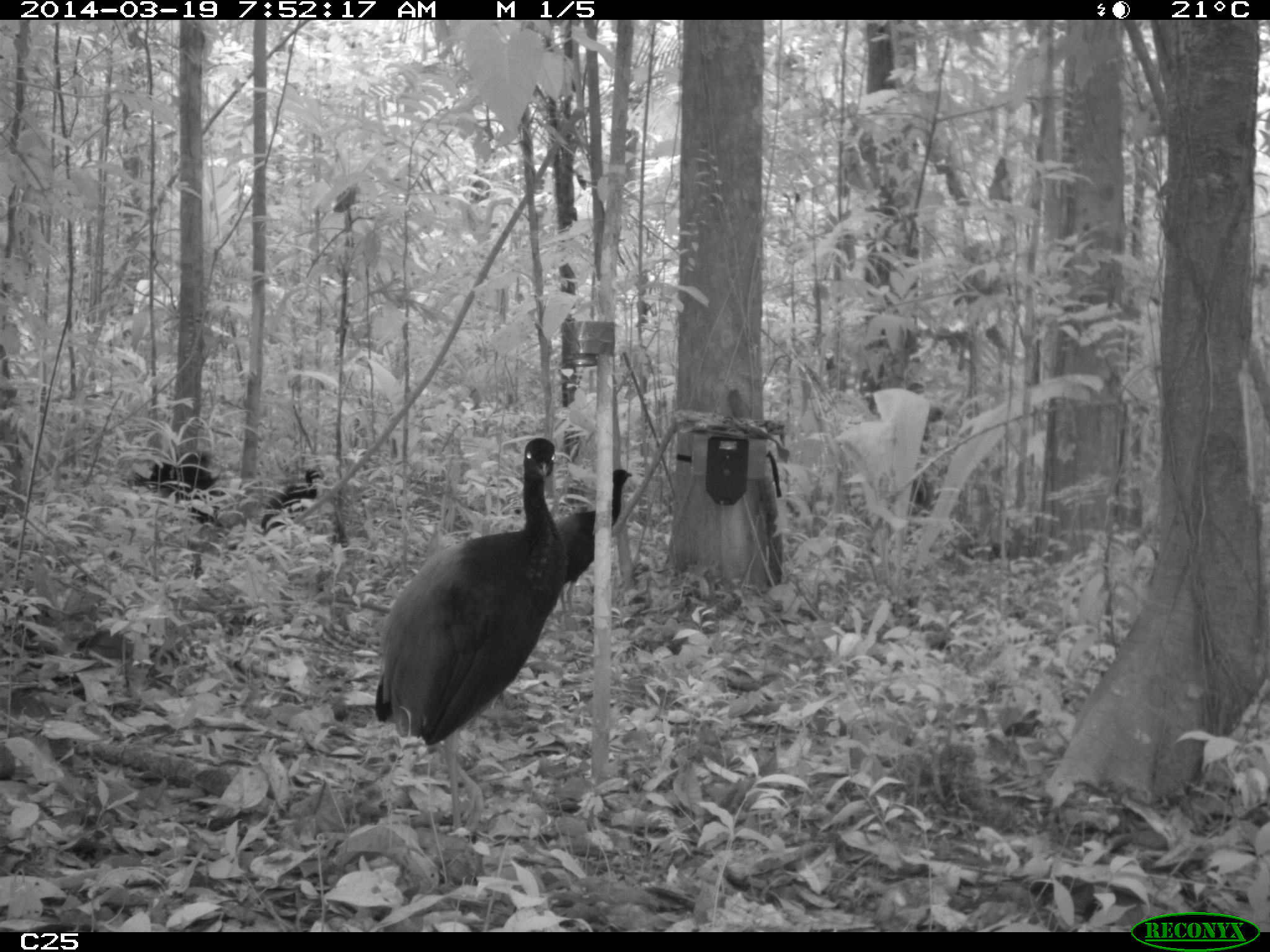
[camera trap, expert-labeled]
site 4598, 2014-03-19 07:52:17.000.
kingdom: Animalia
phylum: Chordata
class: Aves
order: Gruiformes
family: Psophiidae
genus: Psophia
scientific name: Psophia crepitans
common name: gray-winged trumpeter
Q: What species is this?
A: Psophia crepitans (gray-winged trumpeter).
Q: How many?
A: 6.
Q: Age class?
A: Adult.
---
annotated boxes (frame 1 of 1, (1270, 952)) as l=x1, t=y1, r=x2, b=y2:
psophia crepitans: l=370, t=435, r=567, b=835; l=550, t=465, r=634, b=626; l=260, t=468, r=321, b=536